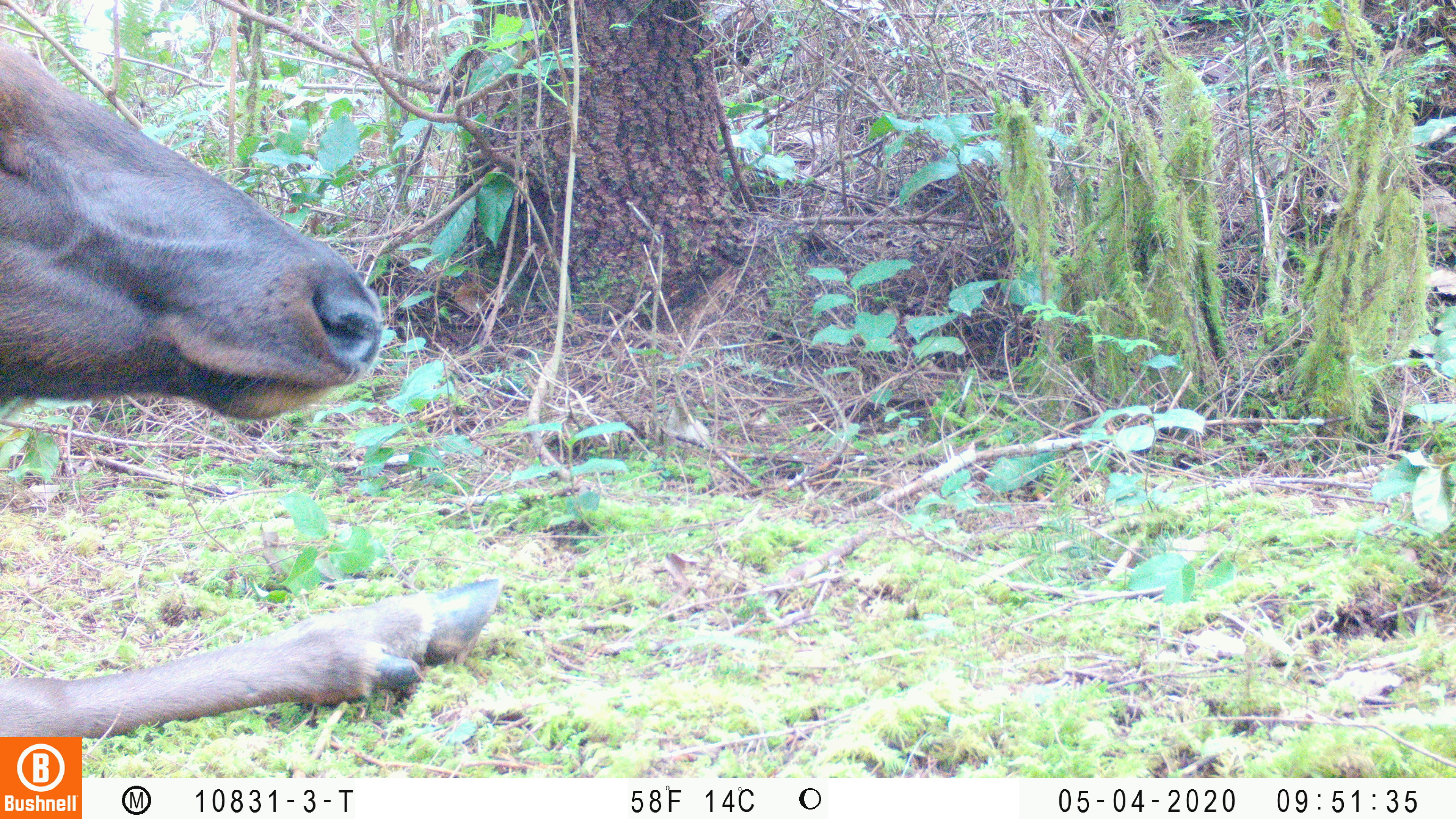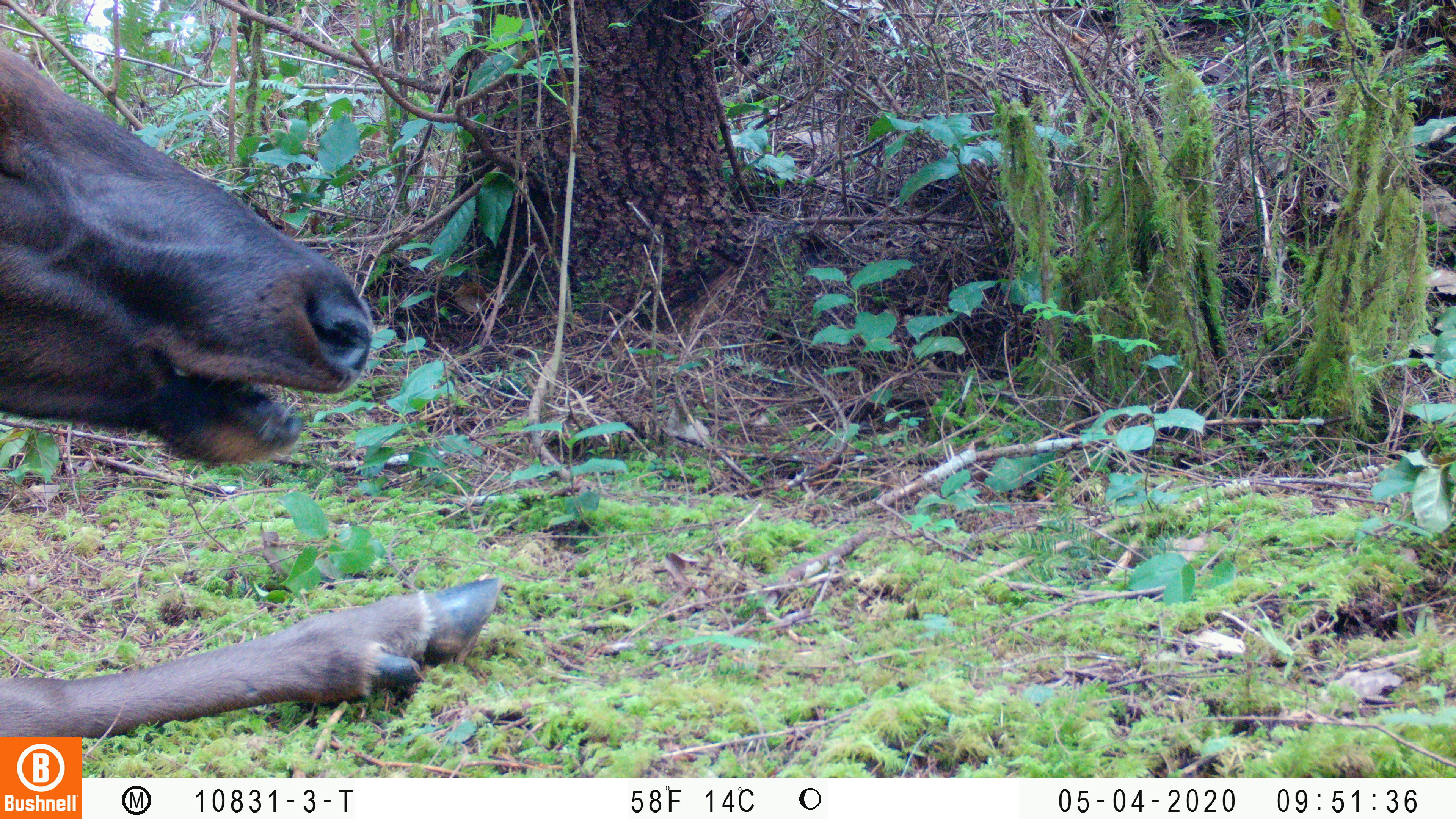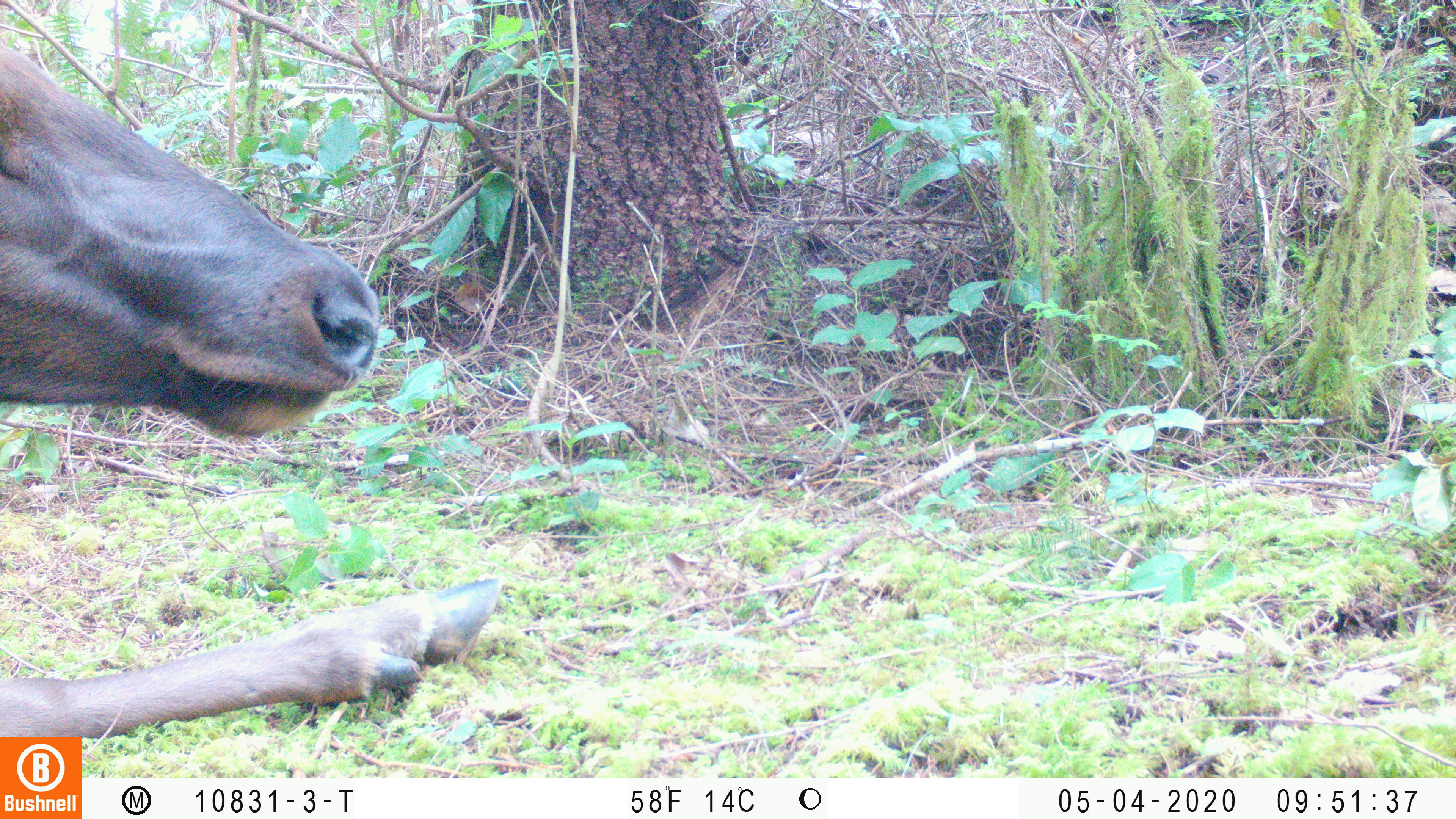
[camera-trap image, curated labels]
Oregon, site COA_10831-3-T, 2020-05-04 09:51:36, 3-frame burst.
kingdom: Animalia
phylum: Chordata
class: Mammalia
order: Artiodactyla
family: Cervidae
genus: Cervus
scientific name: Cervus canadensis roosevelti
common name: roosevelt elk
Roosevelt elk (Cervus canadensis roosevelti).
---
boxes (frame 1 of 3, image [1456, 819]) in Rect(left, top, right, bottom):
roosevelt elk: Rect(0, 35, 503, 727)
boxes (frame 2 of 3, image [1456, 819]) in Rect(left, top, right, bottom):
roosevelt elk: Rect(0, 44, 505, 725)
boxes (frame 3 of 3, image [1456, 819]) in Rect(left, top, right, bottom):
roosevelt elk: Rect(0, 46, 505, 727)